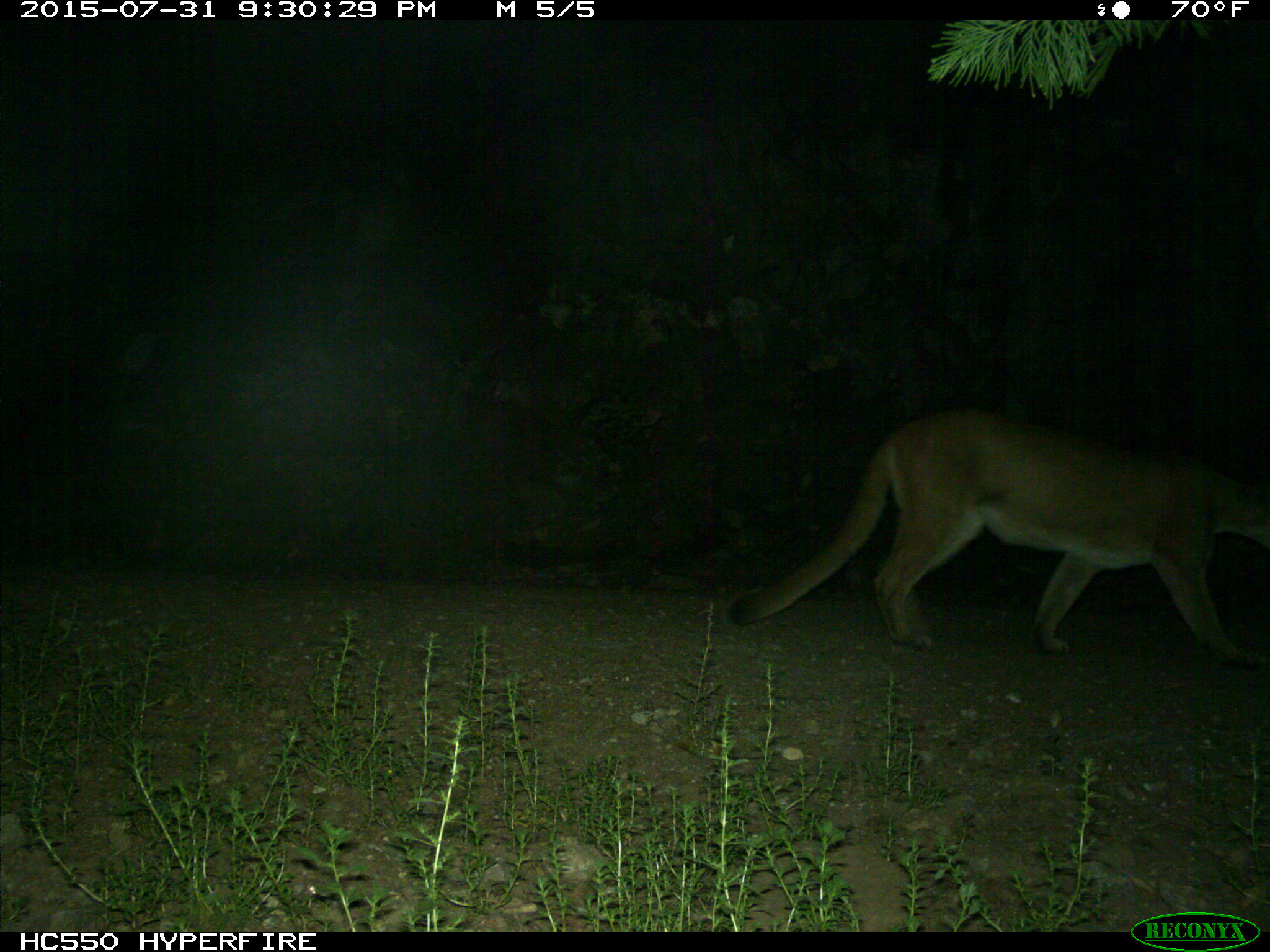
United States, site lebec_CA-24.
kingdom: Animalia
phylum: Chordata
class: Mammalia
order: Carnivora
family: Felidae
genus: Puma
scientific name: Puma concolor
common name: mountain lion